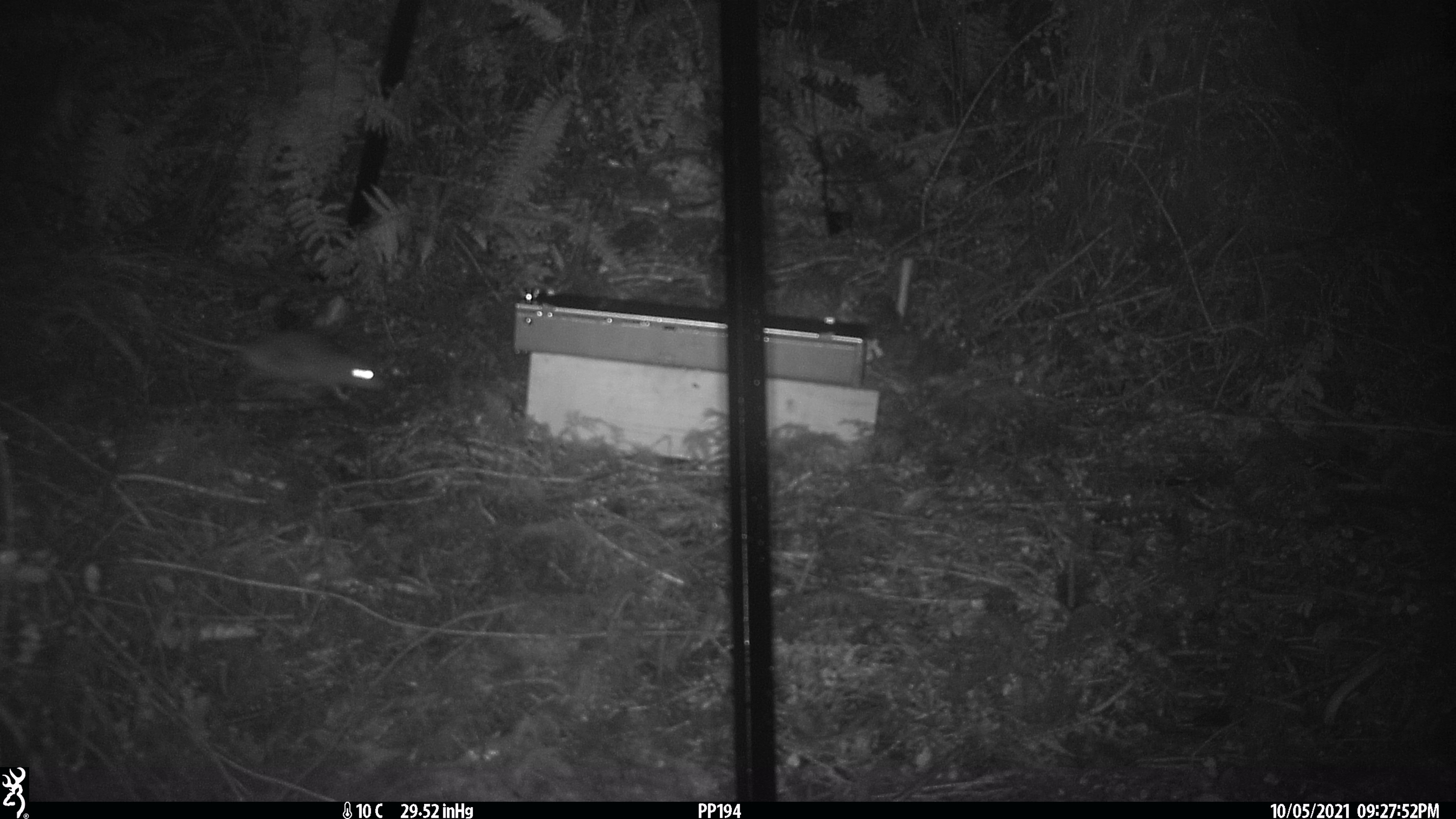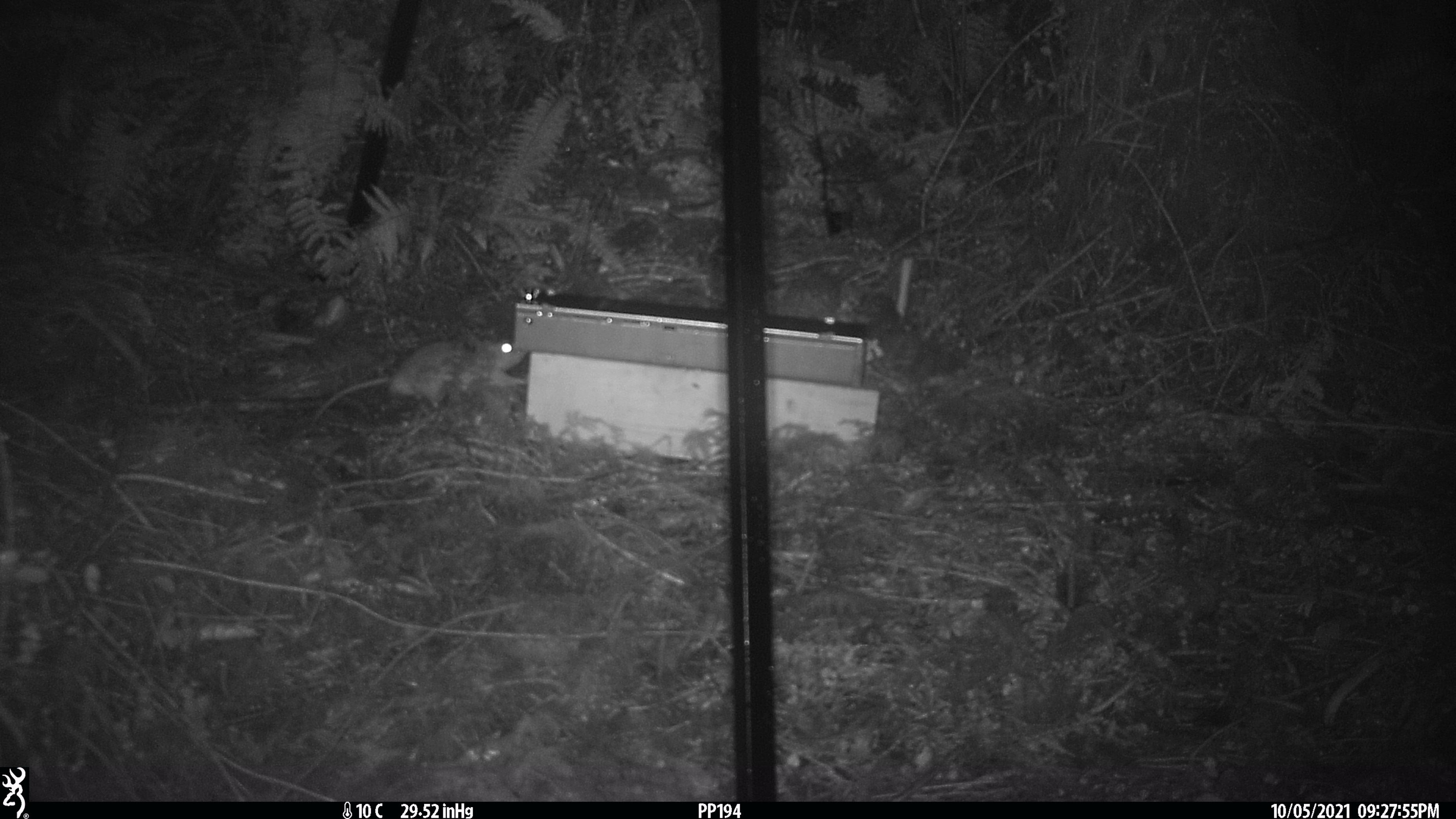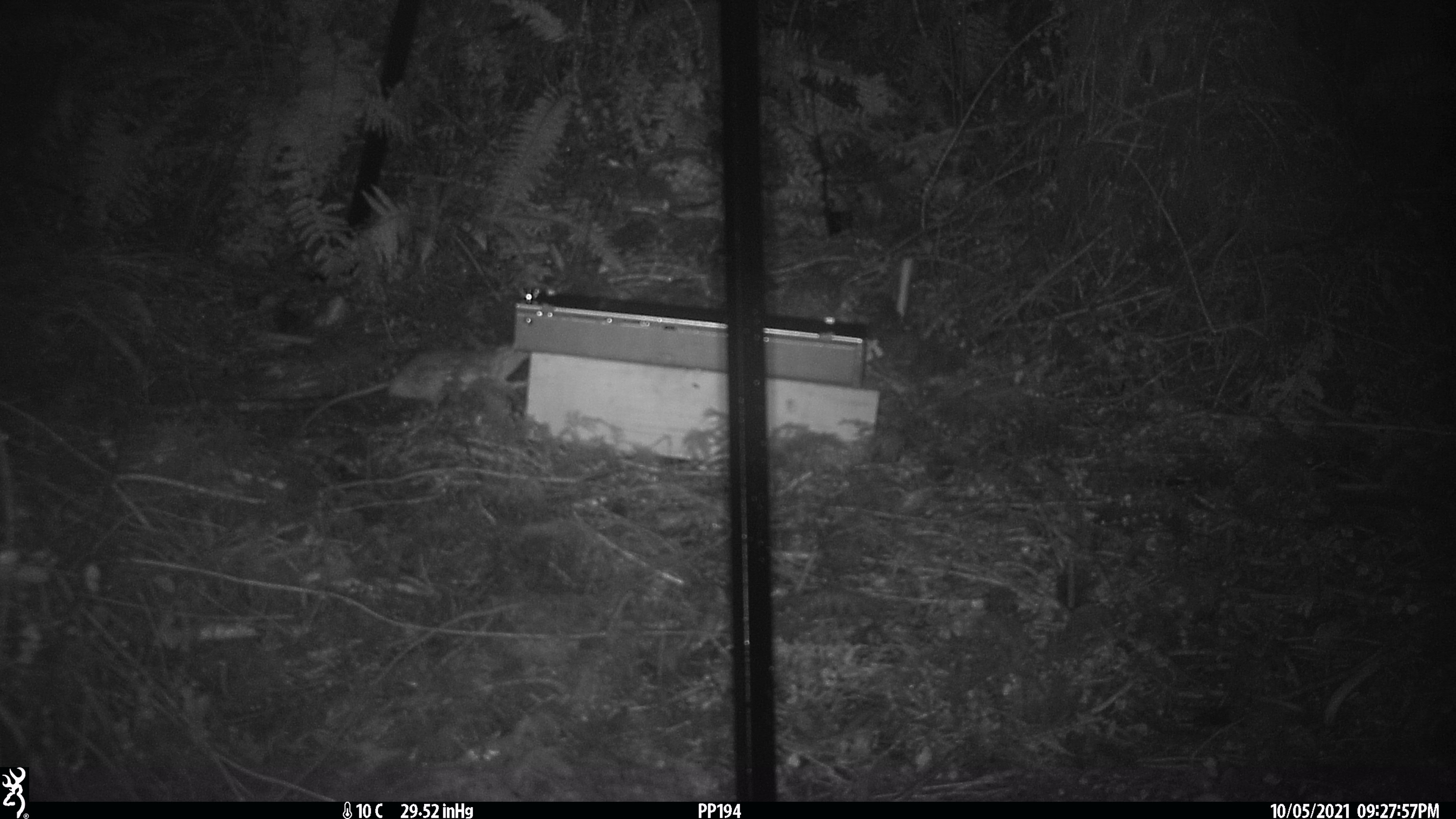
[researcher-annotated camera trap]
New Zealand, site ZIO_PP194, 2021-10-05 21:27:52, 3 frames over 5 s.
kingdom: Animalia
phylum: Chordata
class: Mammalia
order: Rodentia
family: Muridae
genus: Rattus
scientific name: Rattus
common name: rat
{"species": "rat (Rattus)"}